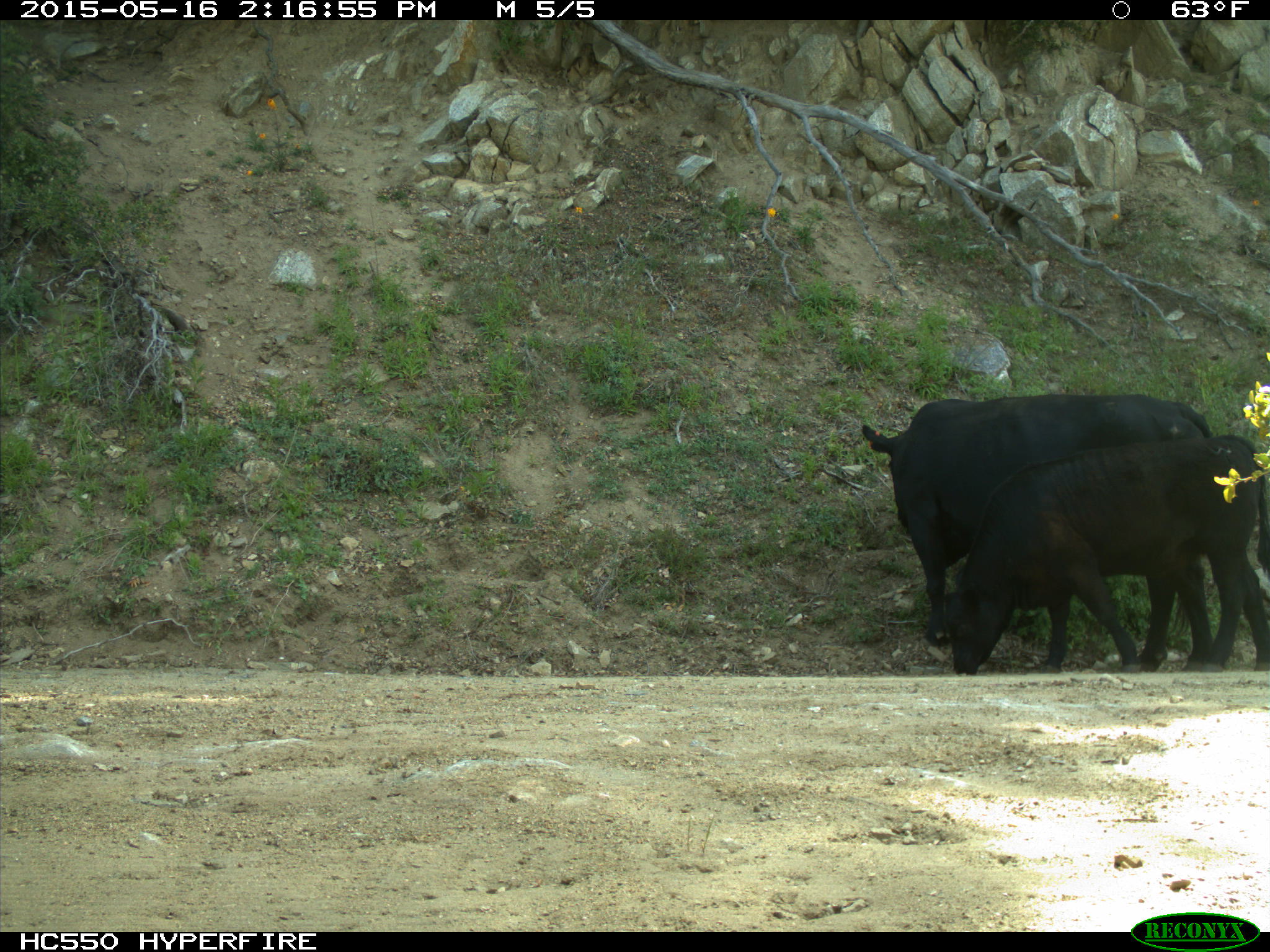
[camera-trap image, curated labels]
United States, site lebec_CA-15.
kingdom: Animalia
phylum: Chordata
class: Mammalia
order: Artiodactyla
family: Bovidae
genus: Bos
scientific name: Bos taurus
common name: domestic cow